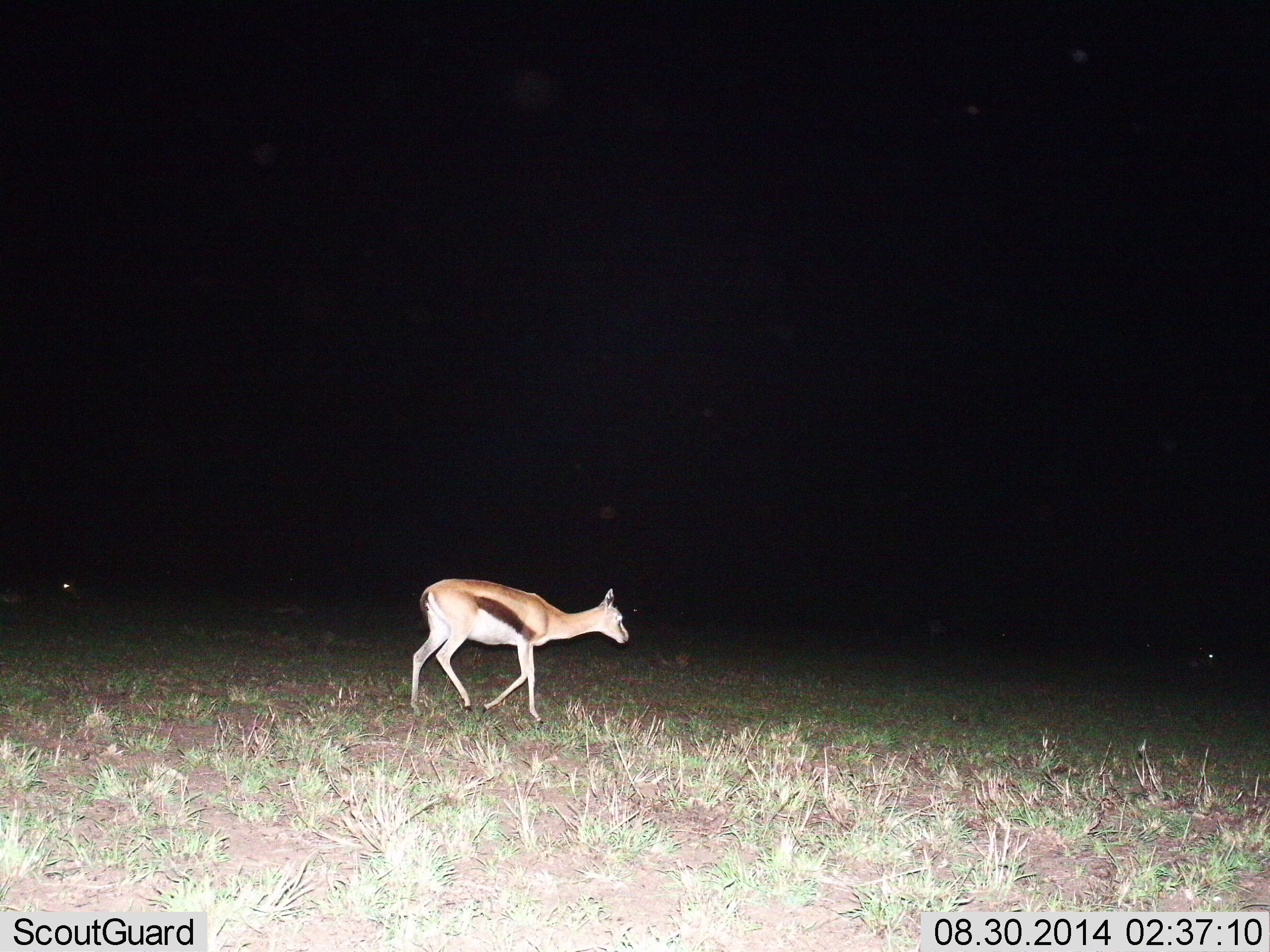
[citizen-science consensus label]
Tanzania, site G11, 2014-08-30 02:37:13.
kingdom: Animalia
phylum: Chordata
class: Mammalia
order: Artiodactyla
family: Bovidae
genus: Eudorcas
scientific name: Eudorcas thomsonii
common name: thomson's gazelle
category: gazellethomsons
Gazellethomsons (thomson's gazelle) (Eudorcas thomsonii), count 1. Behavior (volunteer vote fractions): standing 0%, resting 0%, moving 100%, interacting 0%. Young present (vote fraction): 0%. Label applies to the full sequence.